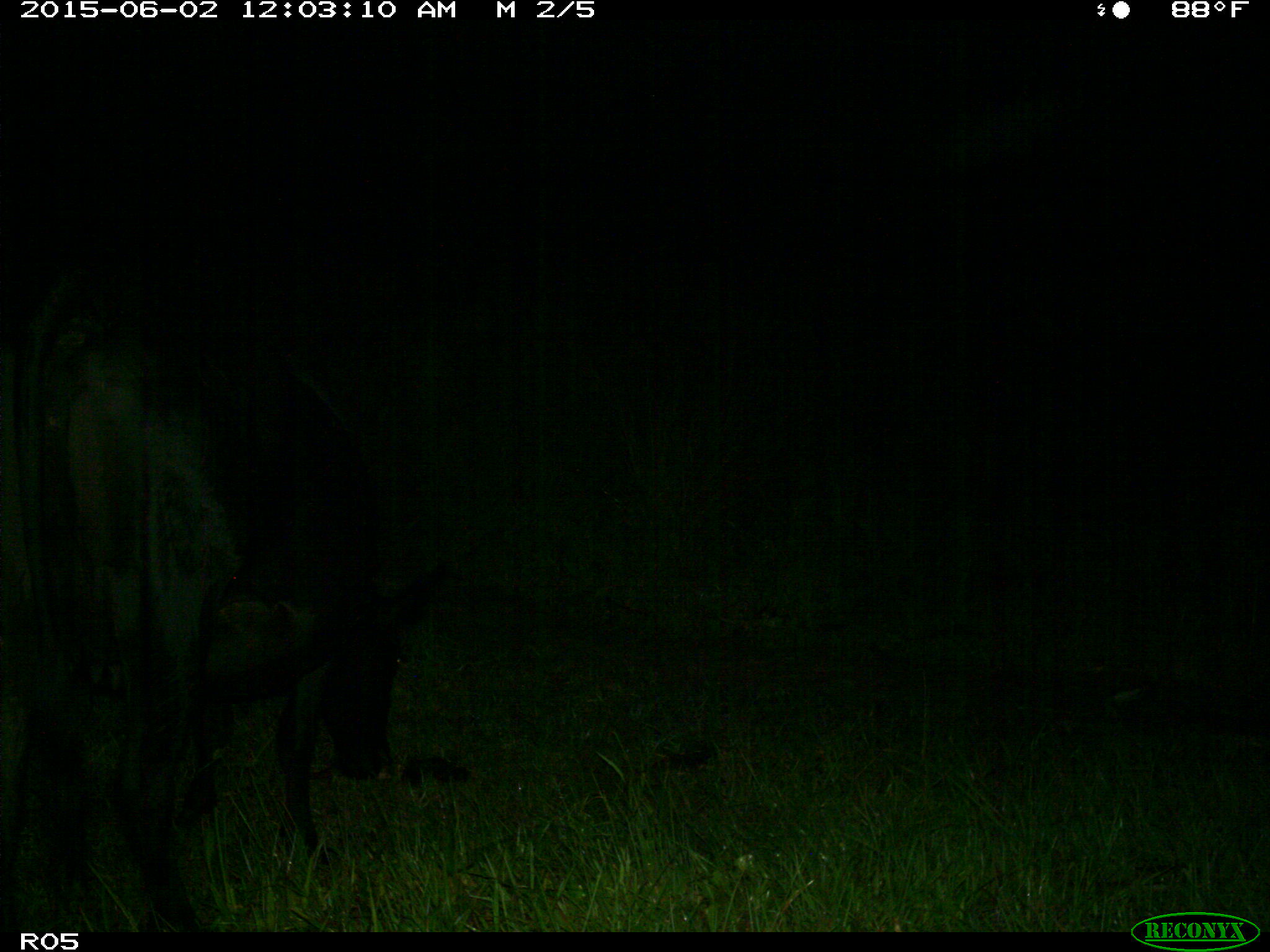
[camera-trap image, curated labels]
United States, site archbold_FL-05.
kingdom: Animalia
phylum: Chordata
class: Mammalia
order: Artiodactyla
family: Bovidae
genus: Bos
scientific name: Bos taurus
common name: domestic cow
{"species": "Bos taurus (domestic cow)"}